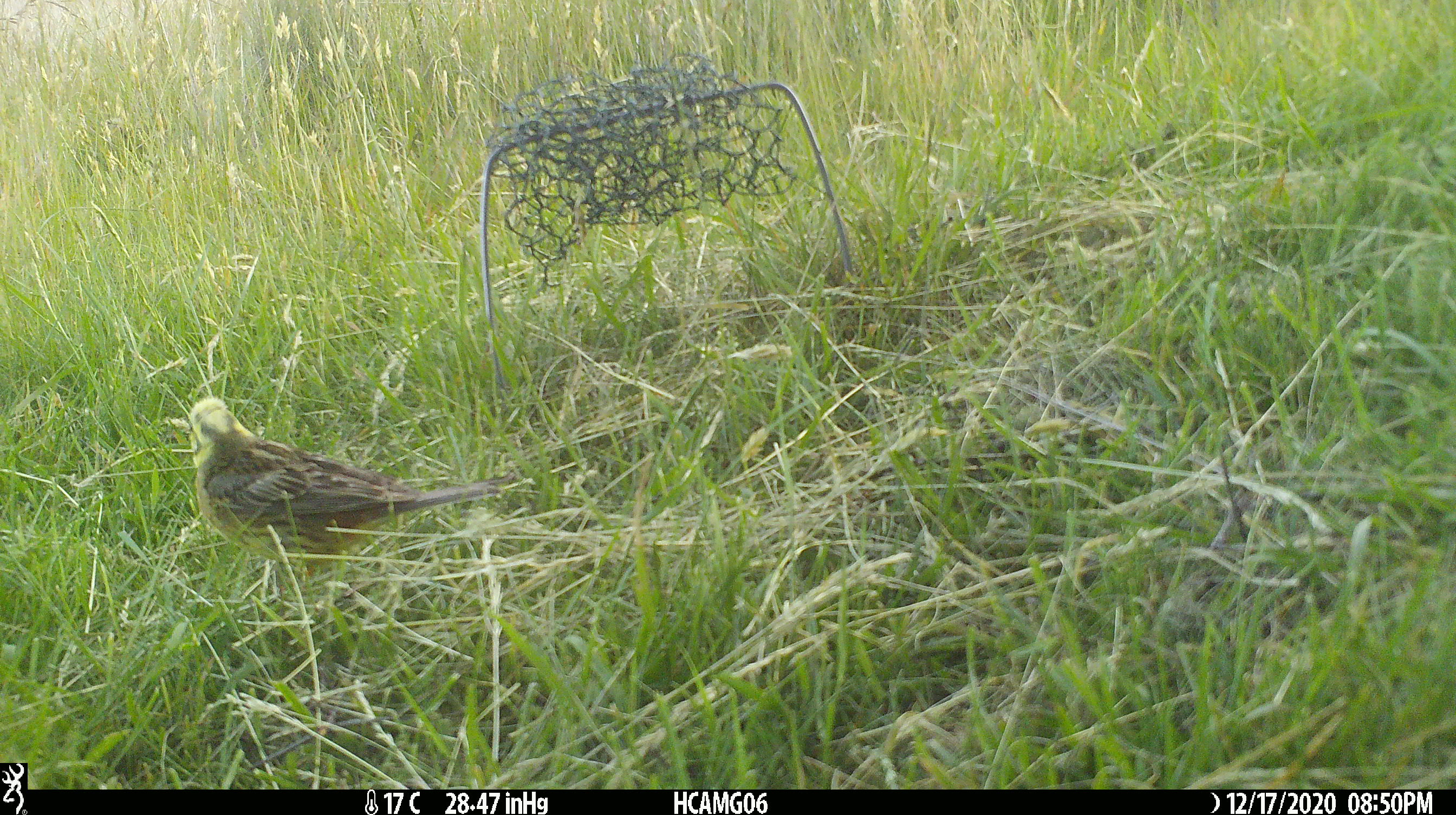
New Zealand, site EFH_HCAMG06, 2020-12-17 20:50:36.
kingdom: Animalia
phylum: Chordata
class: Aves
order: Passeriformes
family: Emberizidae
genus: Emberiza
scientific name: Emberiza citrinella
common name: yellowhammer